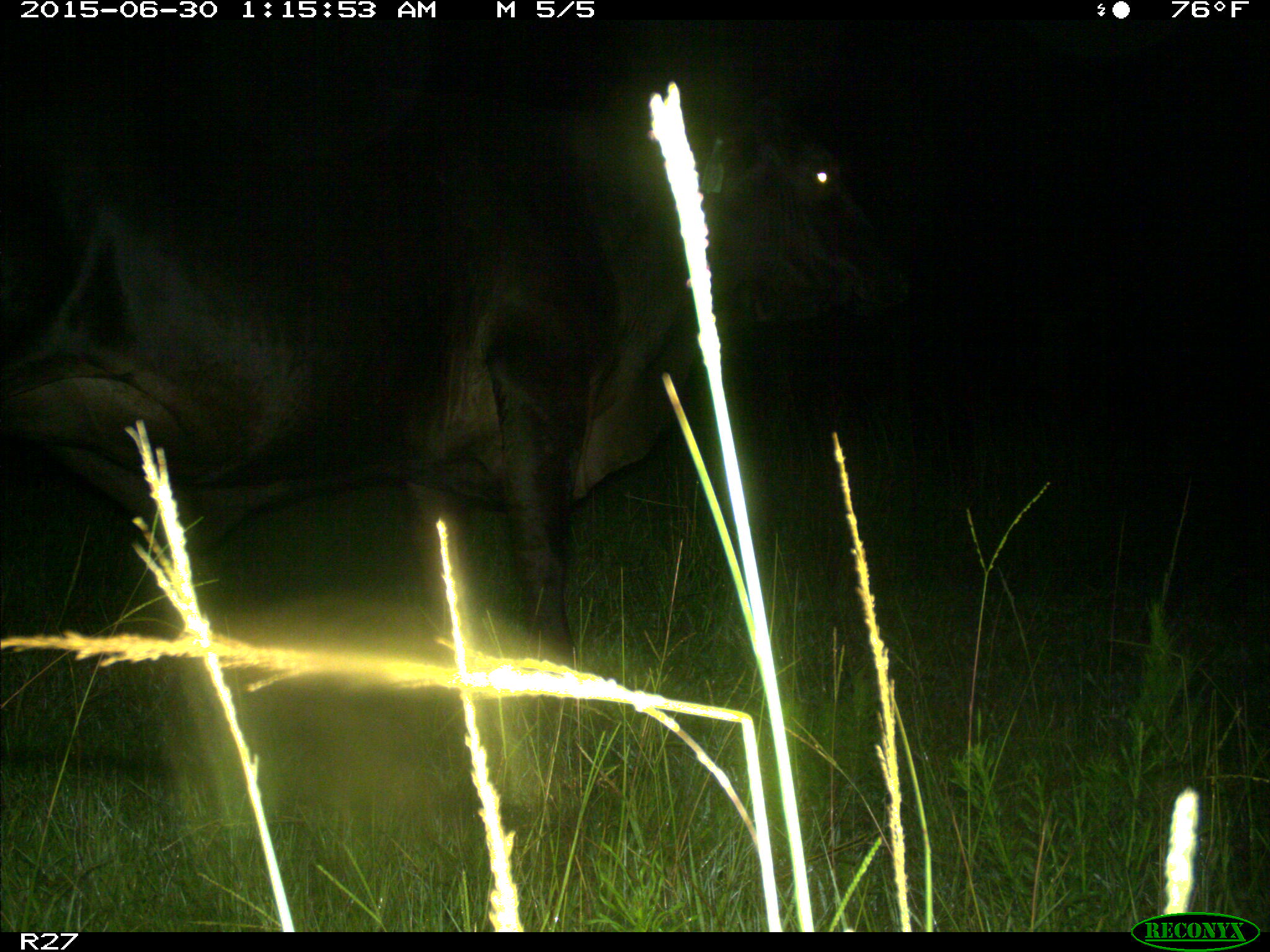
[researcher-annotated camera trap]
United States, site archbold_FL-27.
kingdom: Animalia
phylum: Chordata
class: Mammalia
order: Artiodactyla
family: Bovidae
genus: Bos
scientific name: Bos taurus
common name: domestic cow